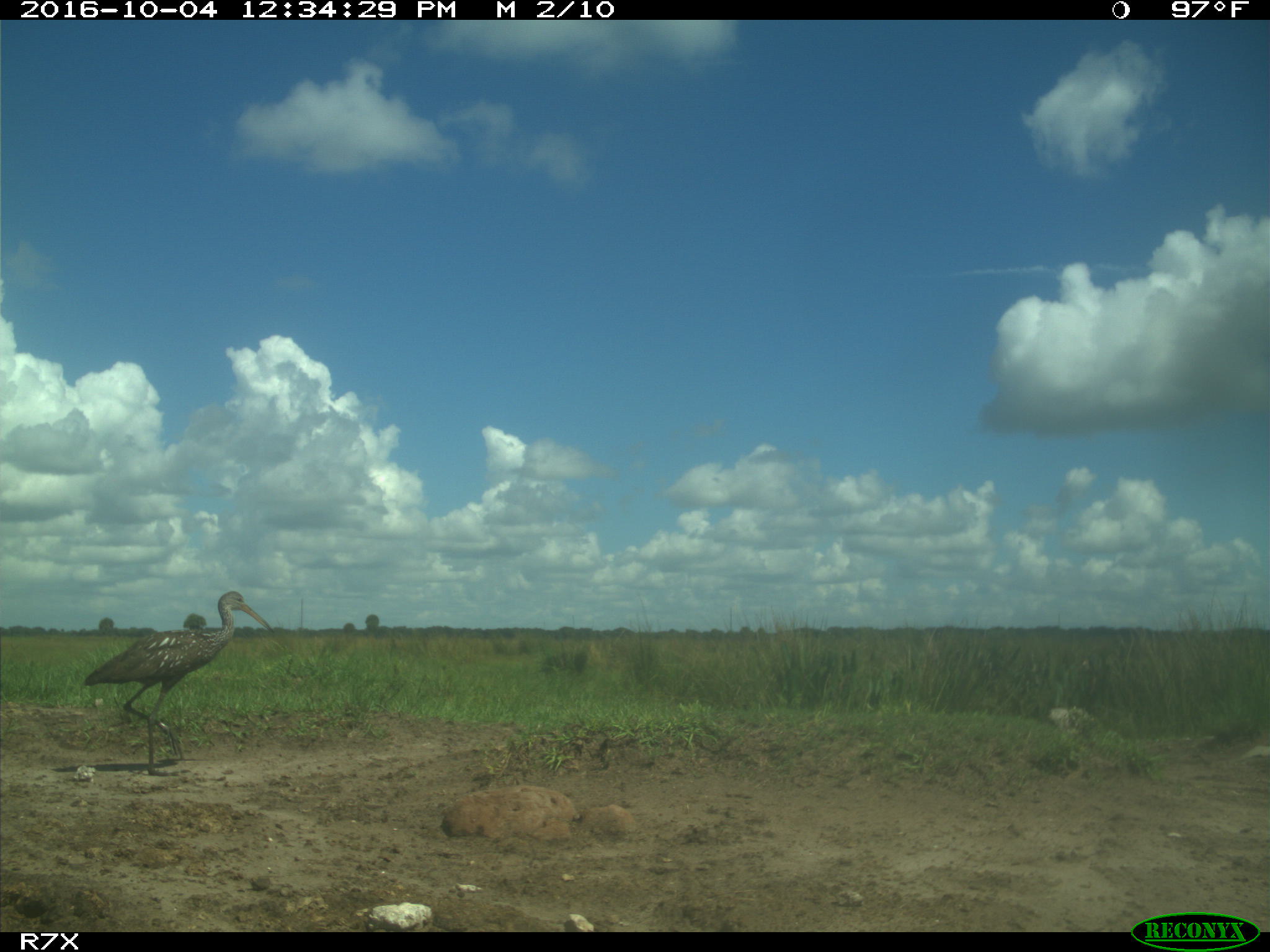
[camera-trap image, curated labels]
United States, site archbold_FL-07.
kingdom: Animalia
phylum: Chordata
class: Aves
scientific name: Aves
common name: birds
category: unidentified bird